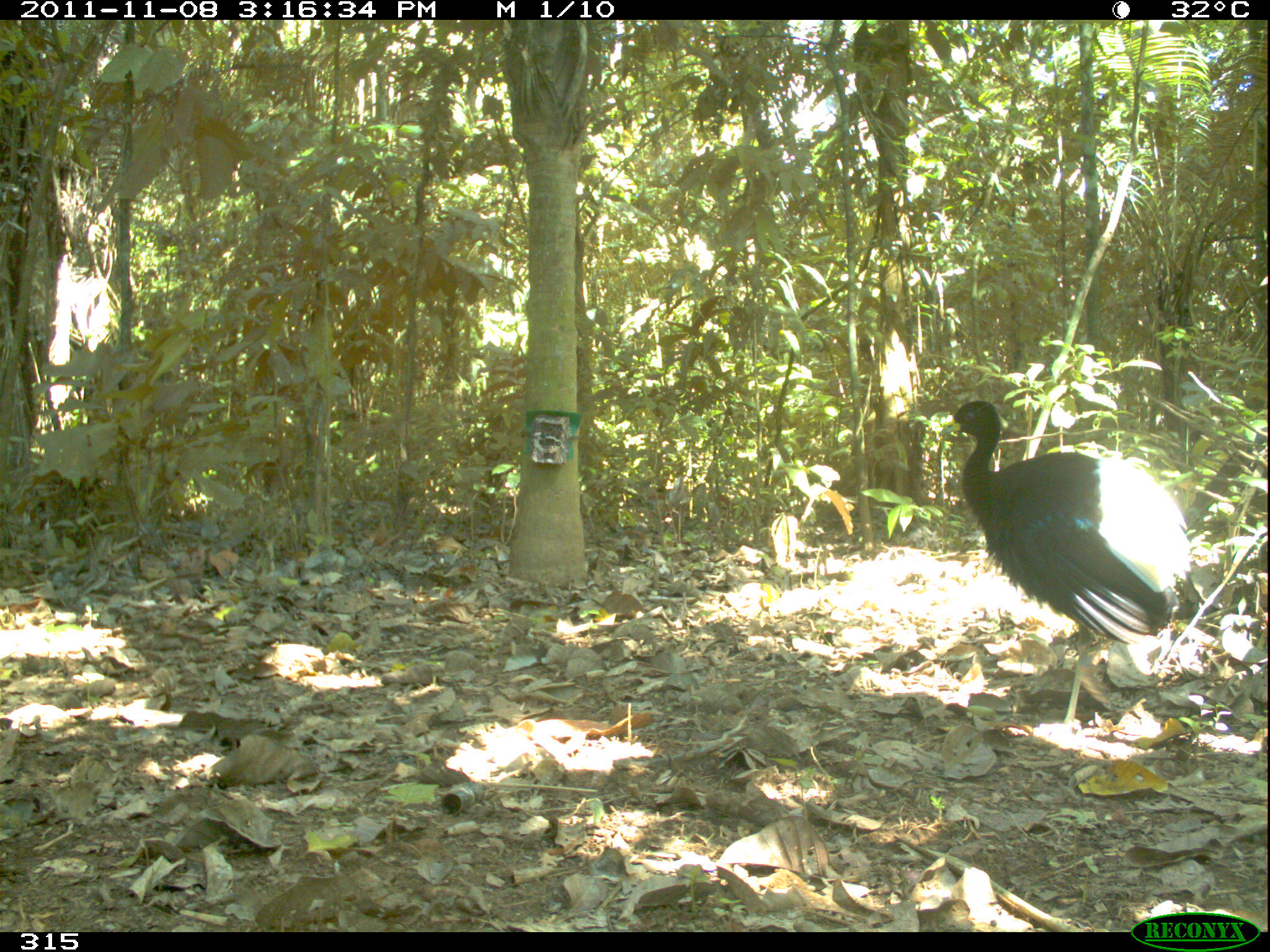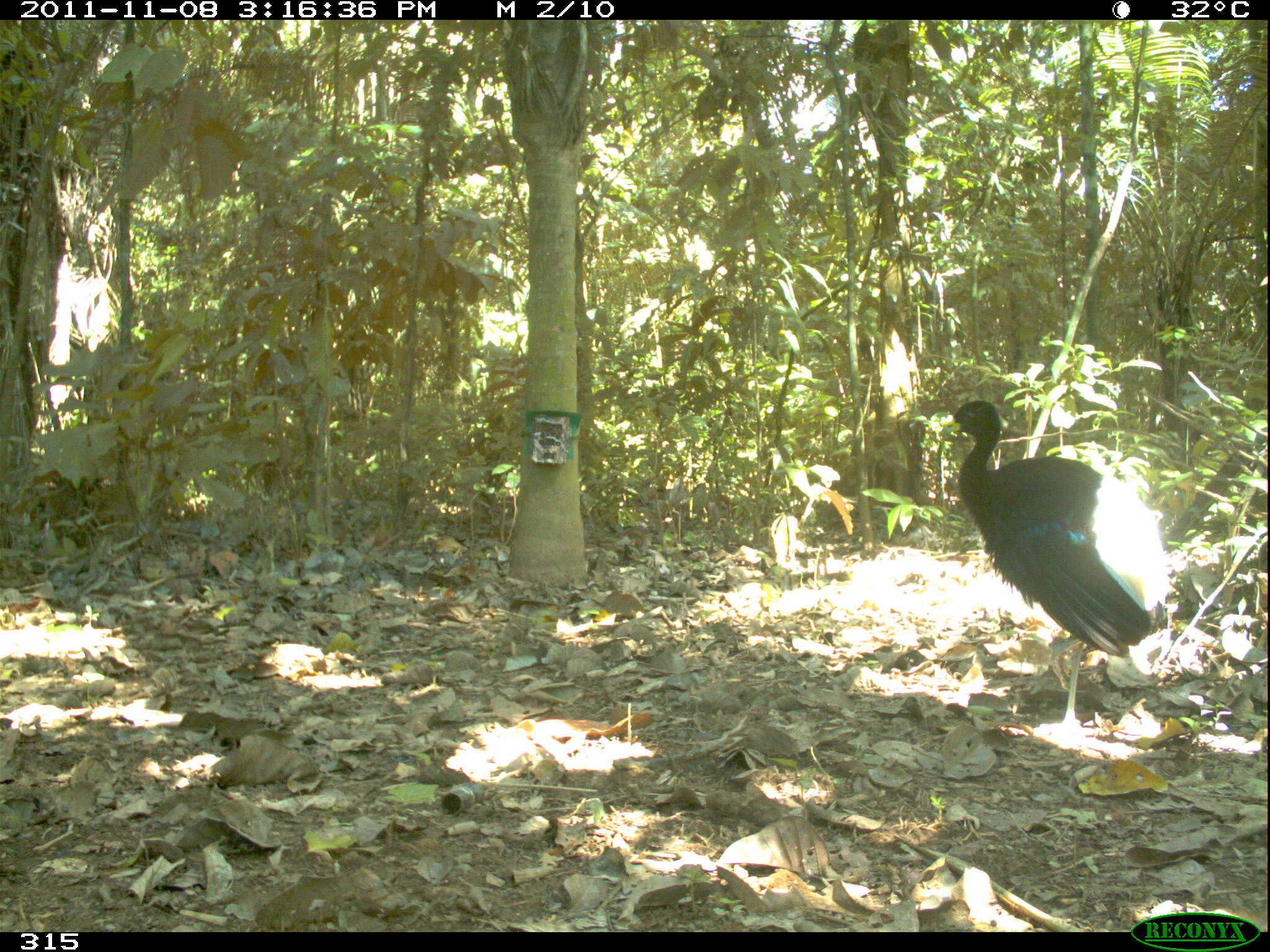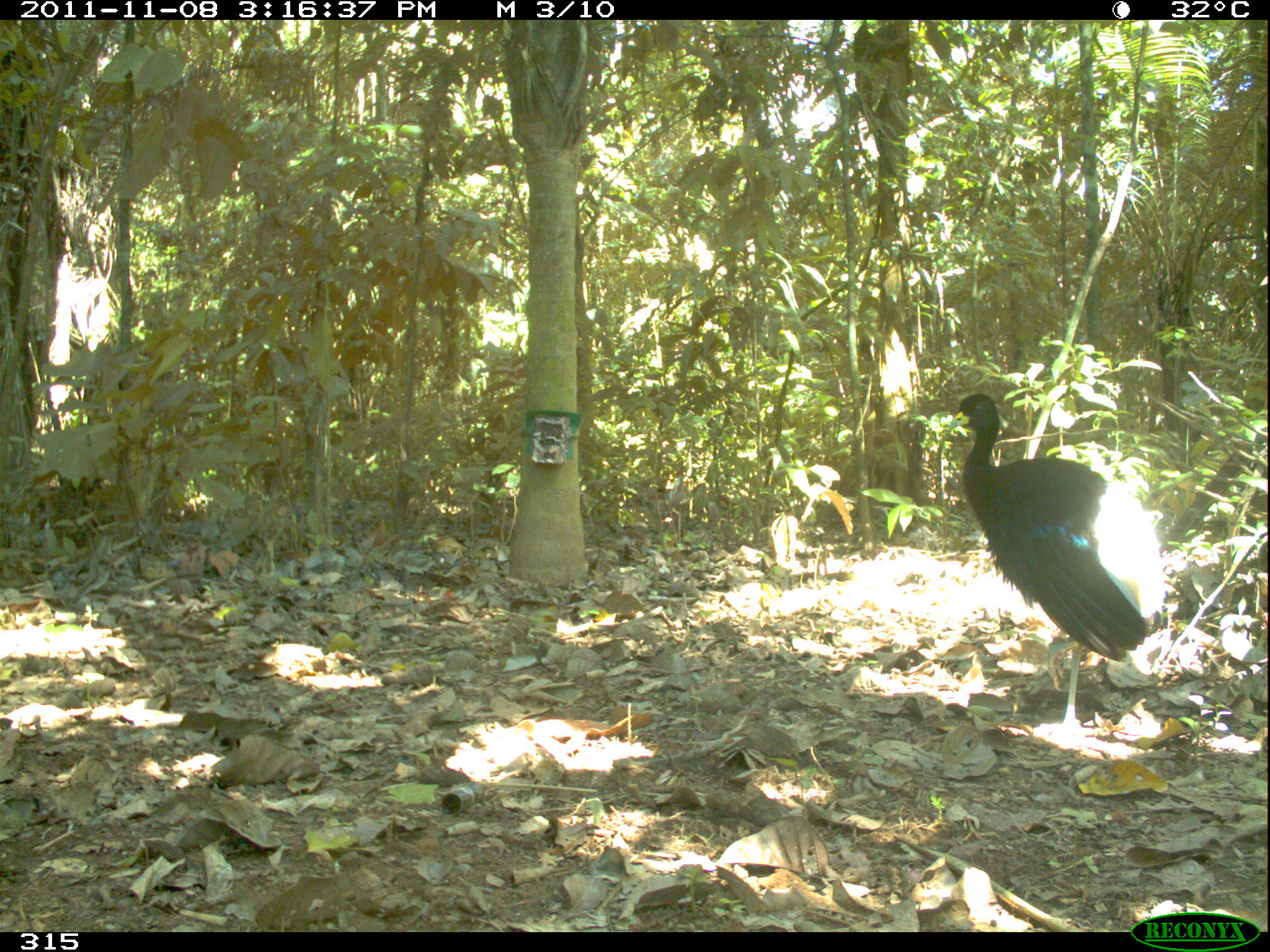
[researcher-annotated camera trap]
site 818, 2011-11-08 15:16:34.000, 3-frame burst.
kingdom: Animalia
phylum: Chordata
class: Aves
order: Gruiformes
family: Psophiidae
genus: Psophia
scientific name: Psophia leucoptera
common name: pale-winged trumpeter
Psophia leucoptera (pale-winged trumpeter).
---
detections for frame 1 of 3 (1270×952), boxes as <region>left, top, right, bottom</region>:
psophia leucoptera: <region>935, 399, 1189, 729</region>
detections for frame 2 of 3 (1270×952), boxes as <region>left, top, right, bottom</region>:
psophia leucoptera: <region>942, 399, 1169, 736</region>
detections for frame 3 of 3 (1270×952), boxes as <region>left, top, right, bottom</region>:
psophia leucoptera: <region>943, 389, 1166, 731</region>